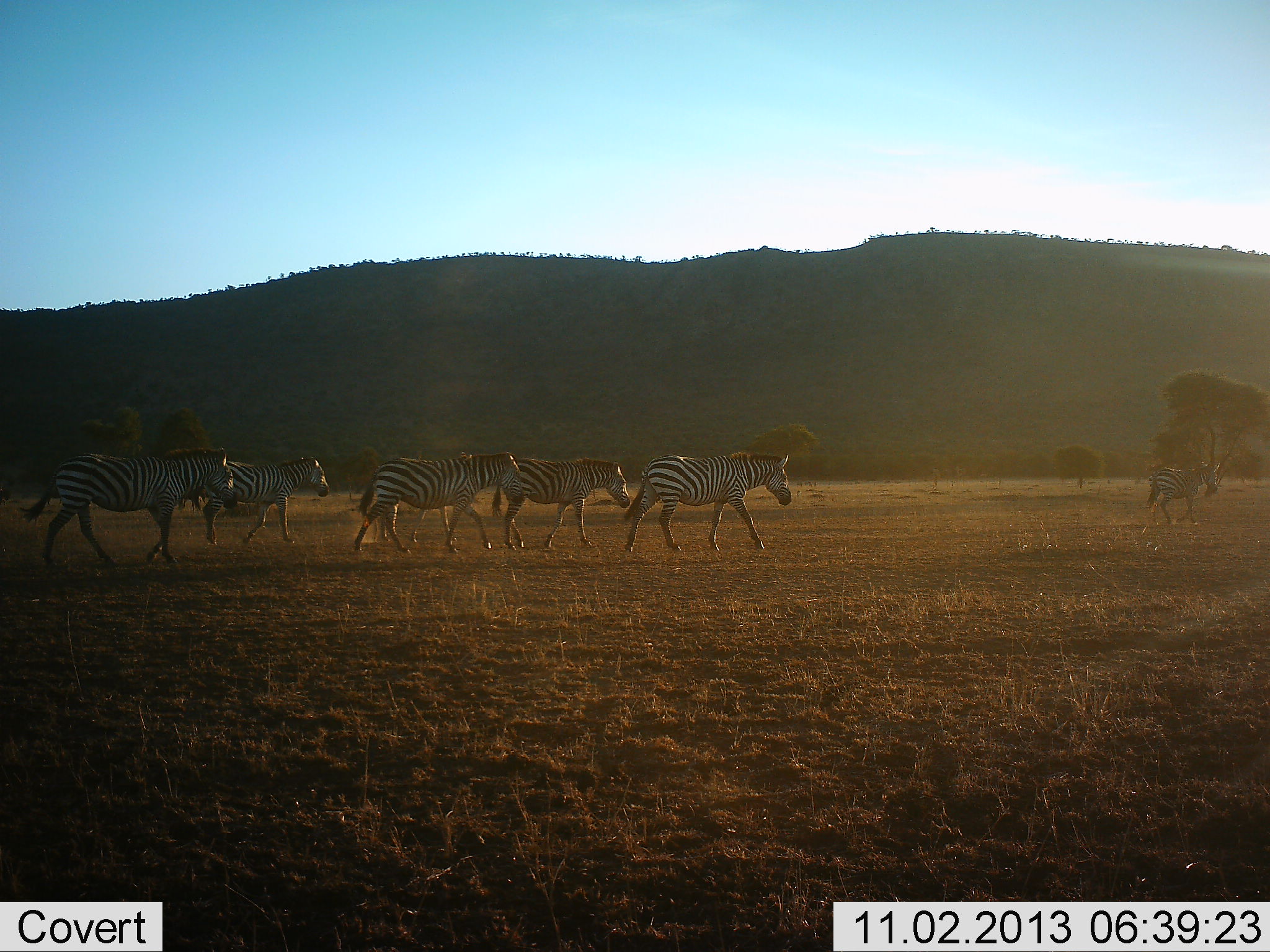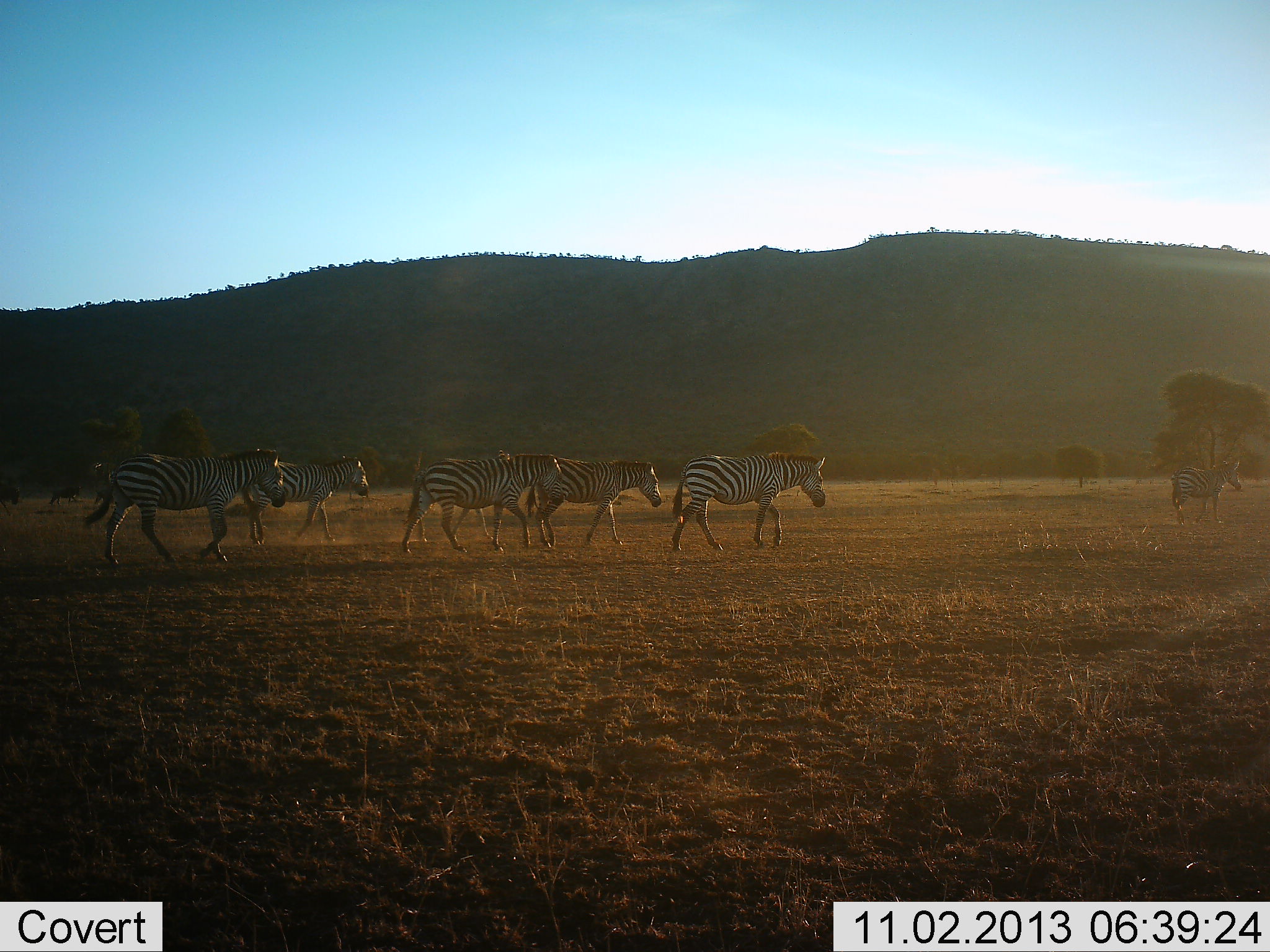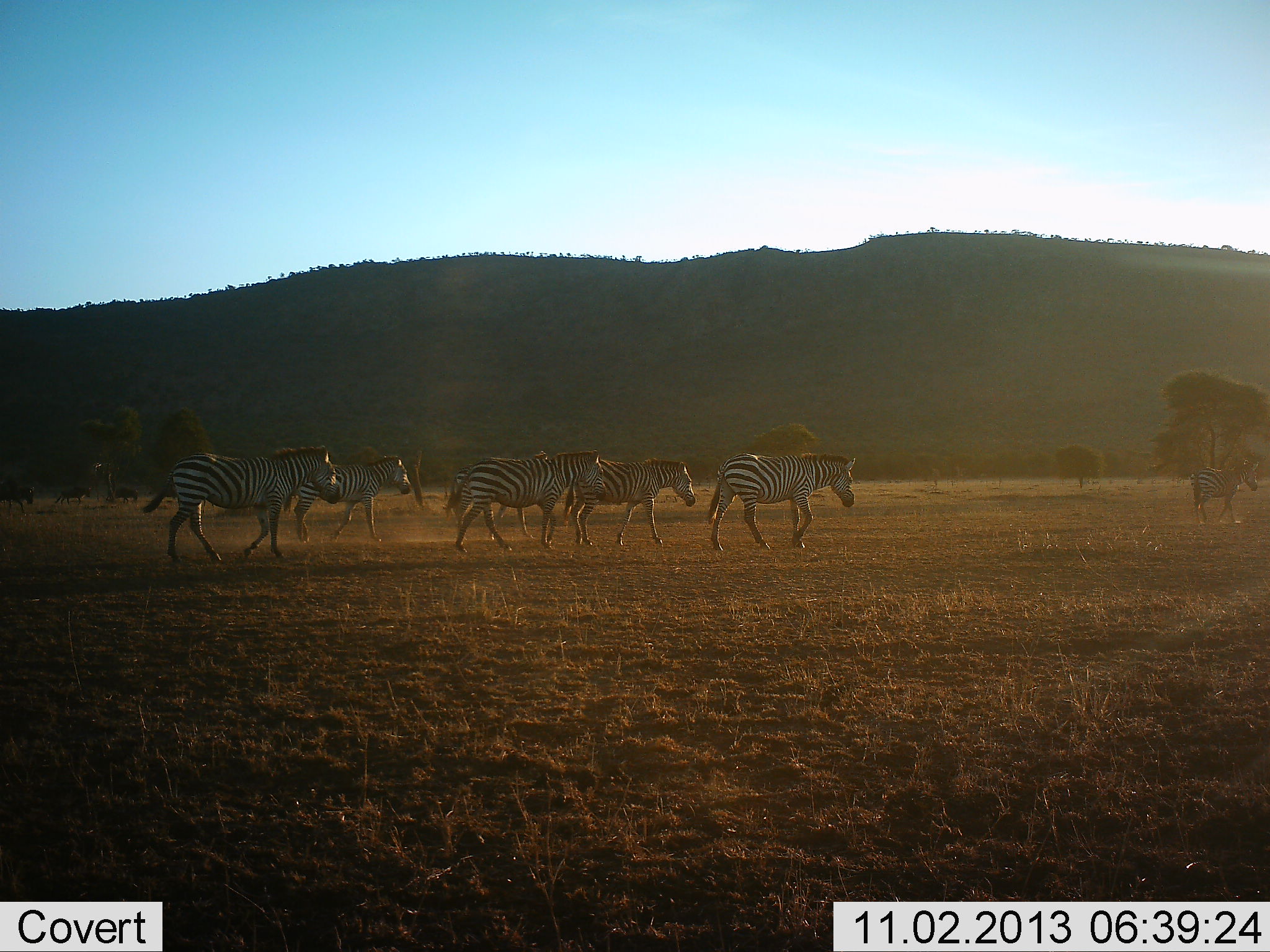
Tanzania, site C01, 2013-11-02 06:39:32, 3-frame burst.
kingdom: Animalia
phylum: Chordata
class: Mammalia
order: Perissodactyla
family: Equidae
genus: Equus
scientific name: Equus quagga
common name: plains zebra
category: zebra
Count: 6.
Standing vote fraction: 0%.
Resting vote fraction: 0%.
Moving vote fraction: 100%.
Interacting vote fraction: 0%.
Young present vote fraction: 0%.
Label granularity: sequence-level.